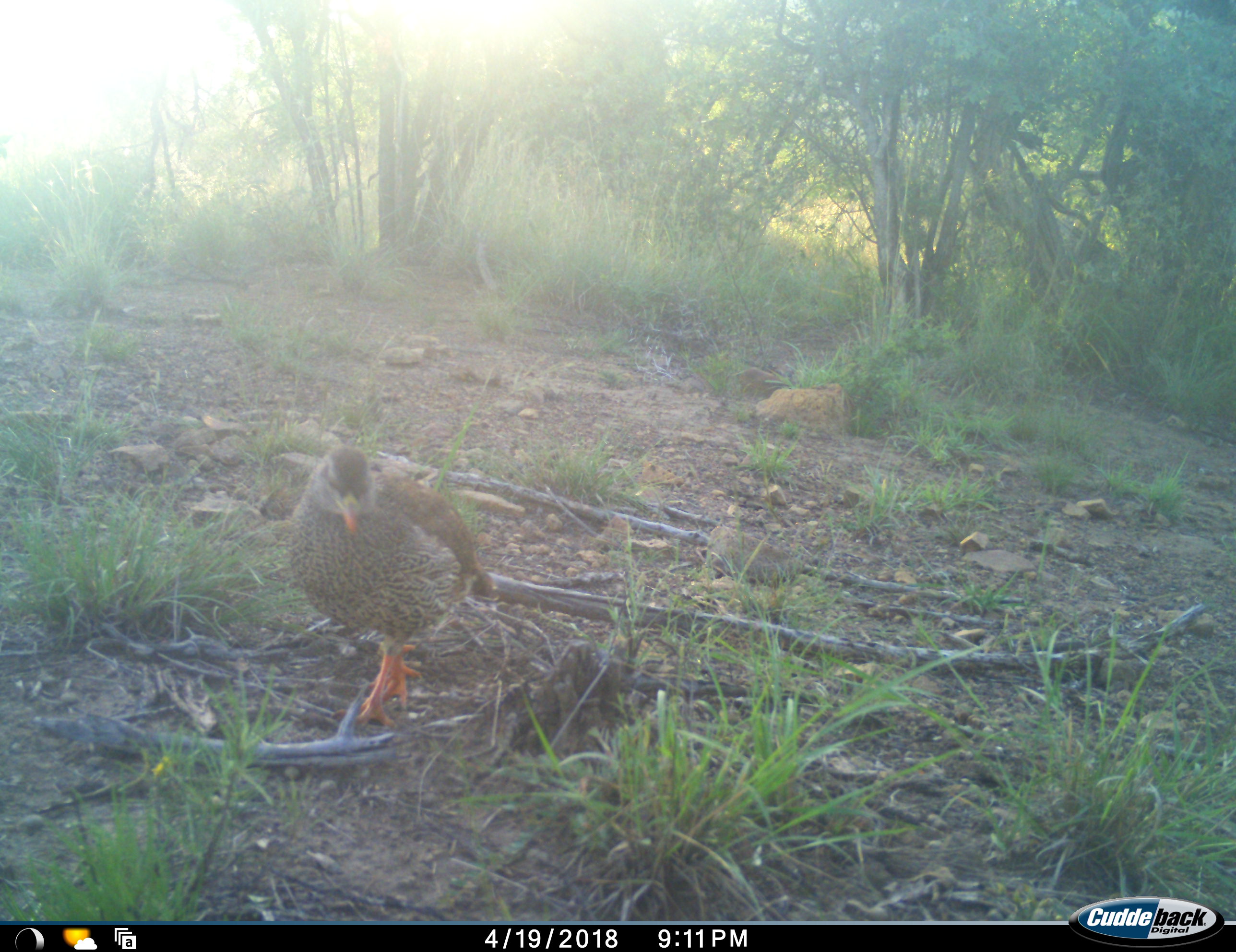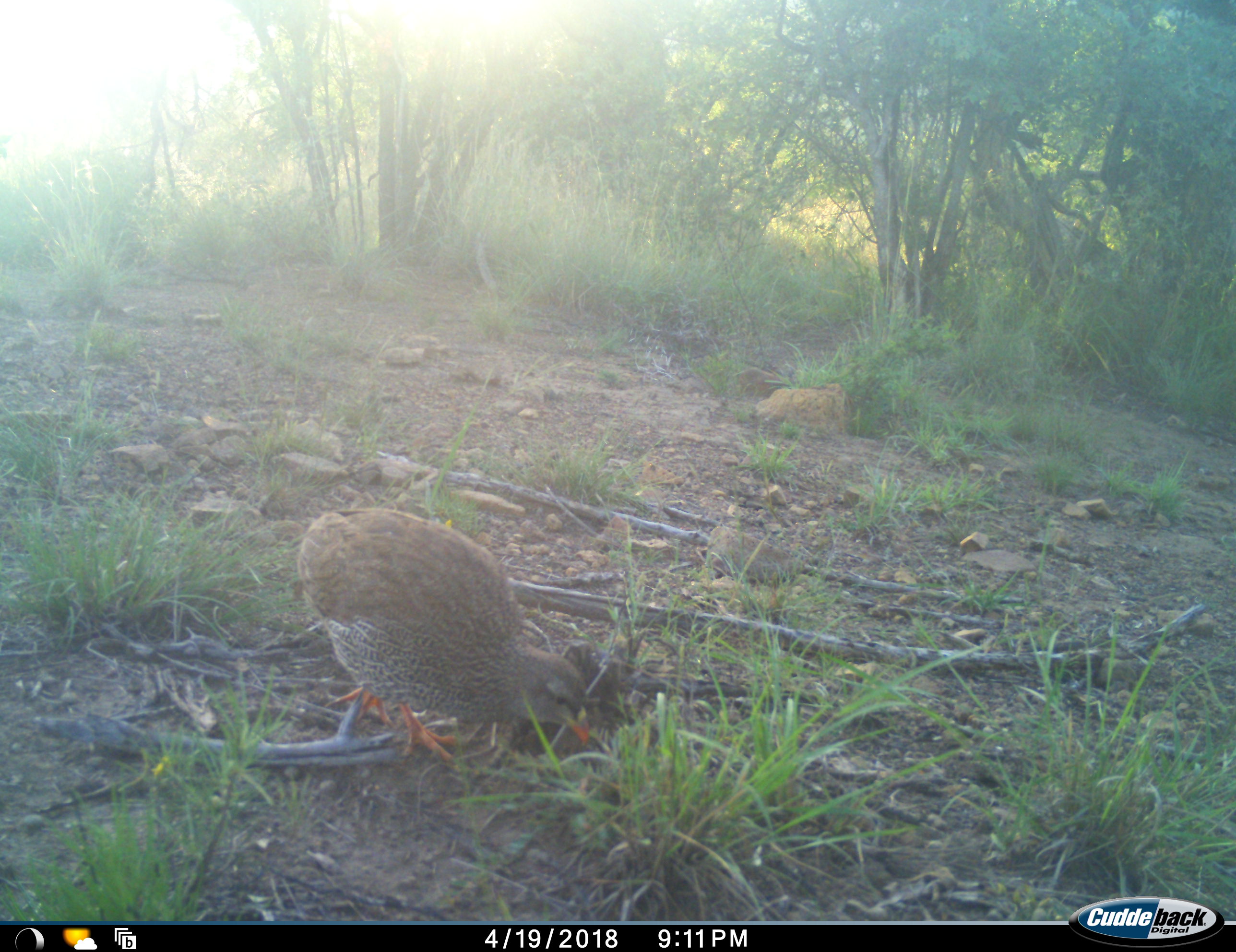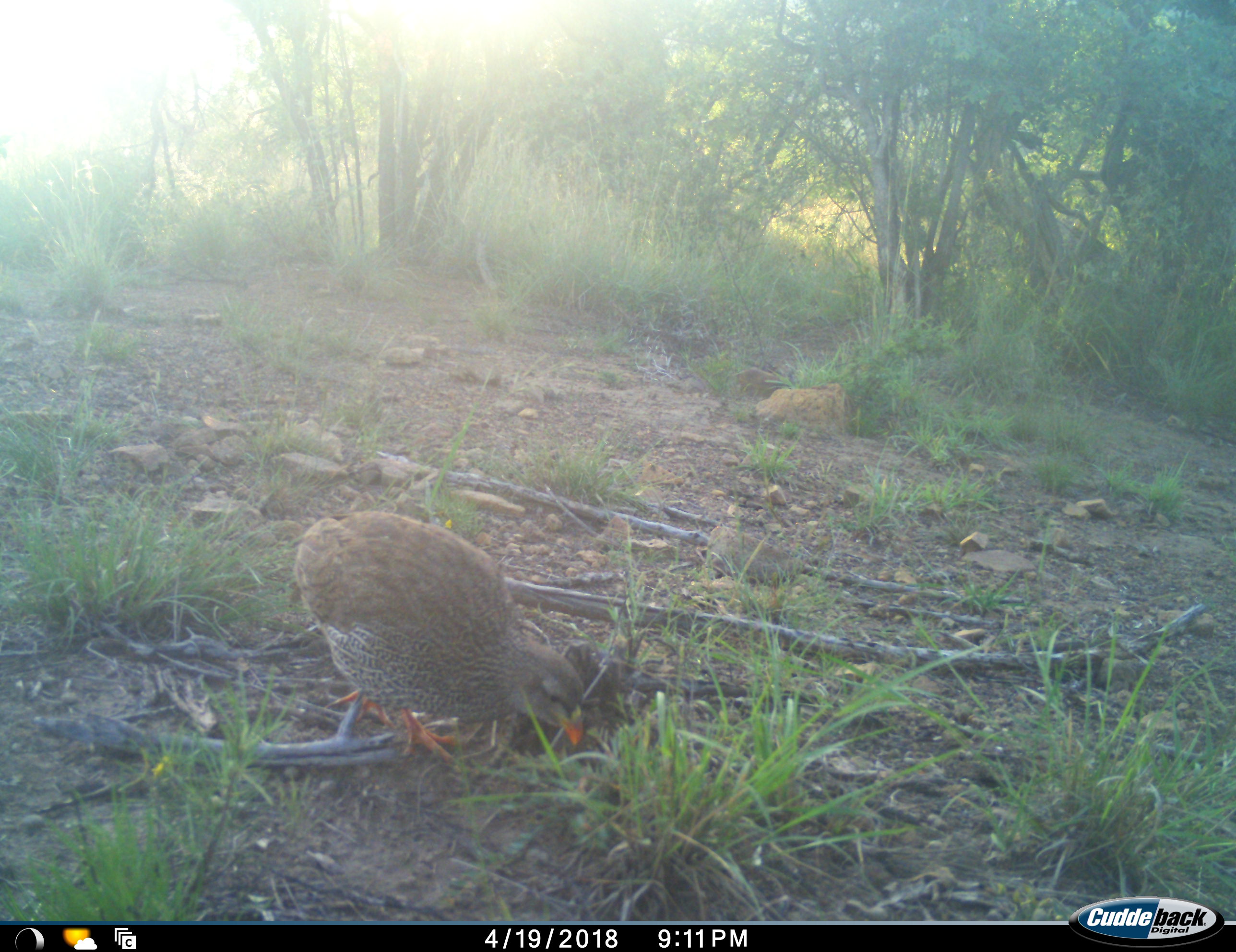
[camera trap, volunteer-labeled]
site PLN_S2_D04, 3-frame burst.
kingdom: Animalia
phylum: Chordata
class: Aves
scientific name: Aves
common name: bird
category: birdother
Birdother (bird) (Aves), count 1. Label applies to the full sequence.